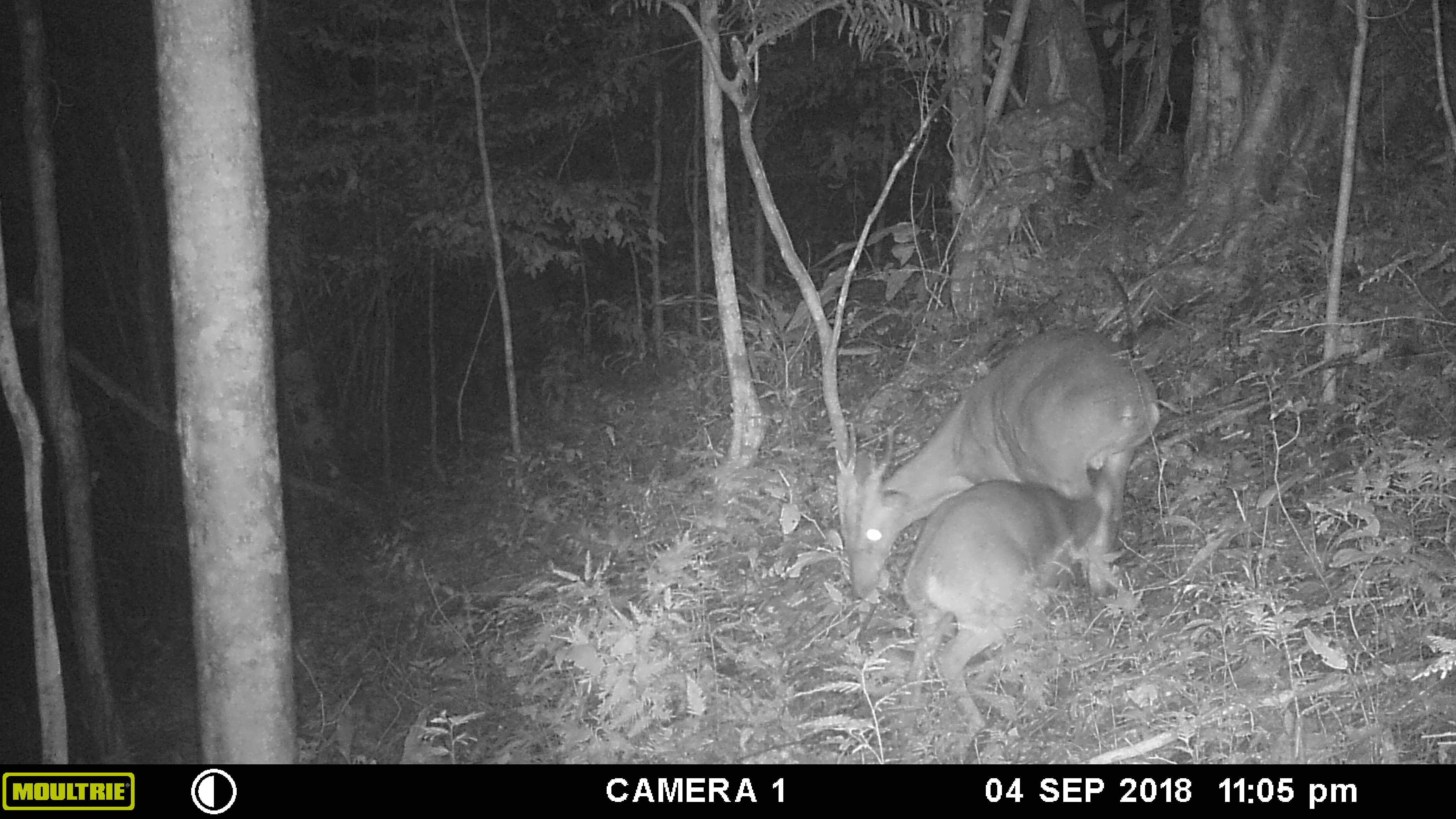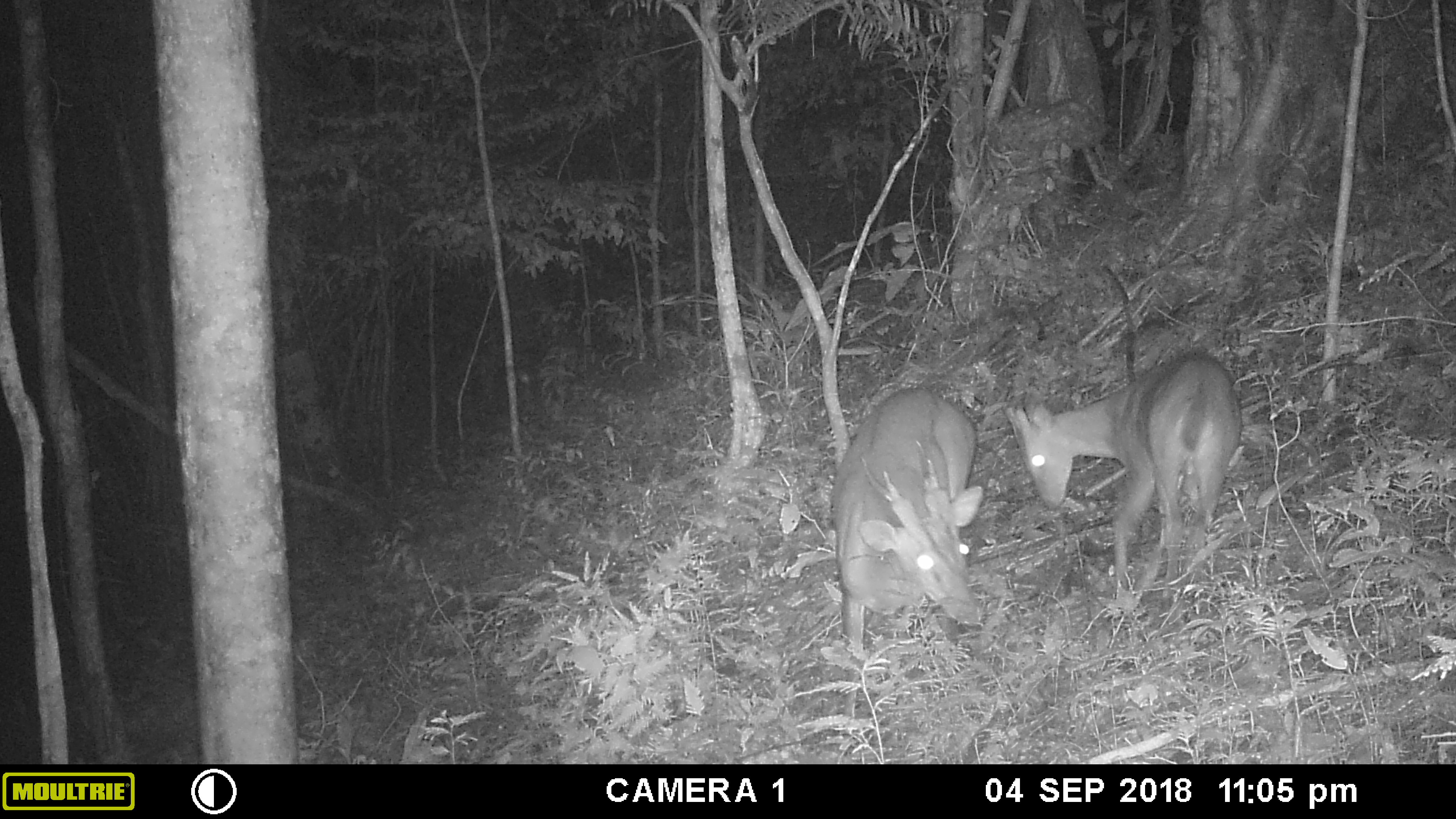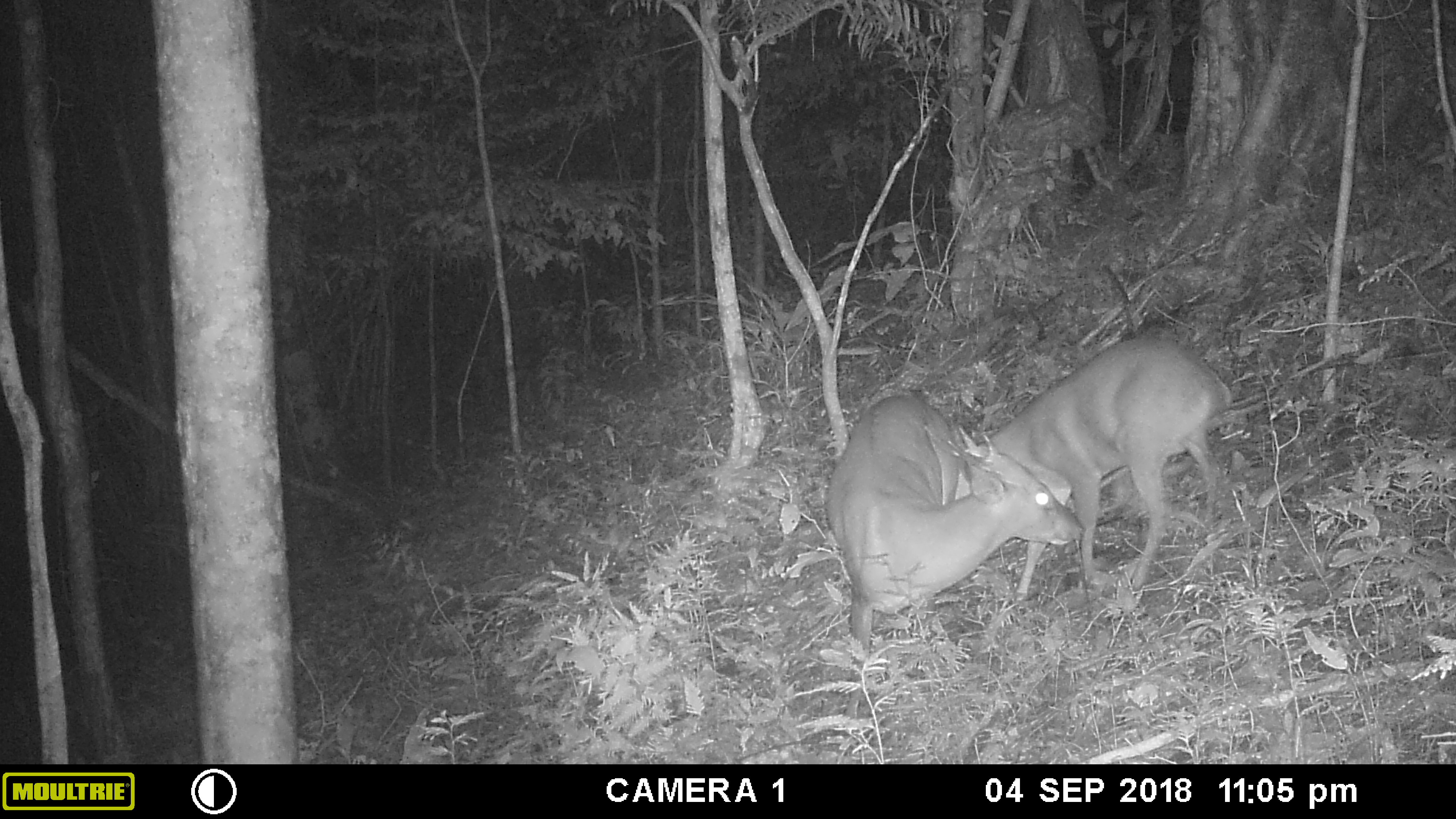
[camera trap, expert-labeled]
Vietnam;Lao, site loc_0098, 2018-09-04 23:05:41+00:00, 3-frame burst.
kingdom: Animalia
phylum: Chordata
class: Mammalia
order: Artiodactyla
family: Cervidae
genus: Muntiacus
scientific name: Muntiacus vuquangensis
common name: large-antlered muntjac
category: large antlered muntjac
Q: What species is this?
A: Large antlered muntjac (large-antlered muntjac) (Muntiacus vuquangensis).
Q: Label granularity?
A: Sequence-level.